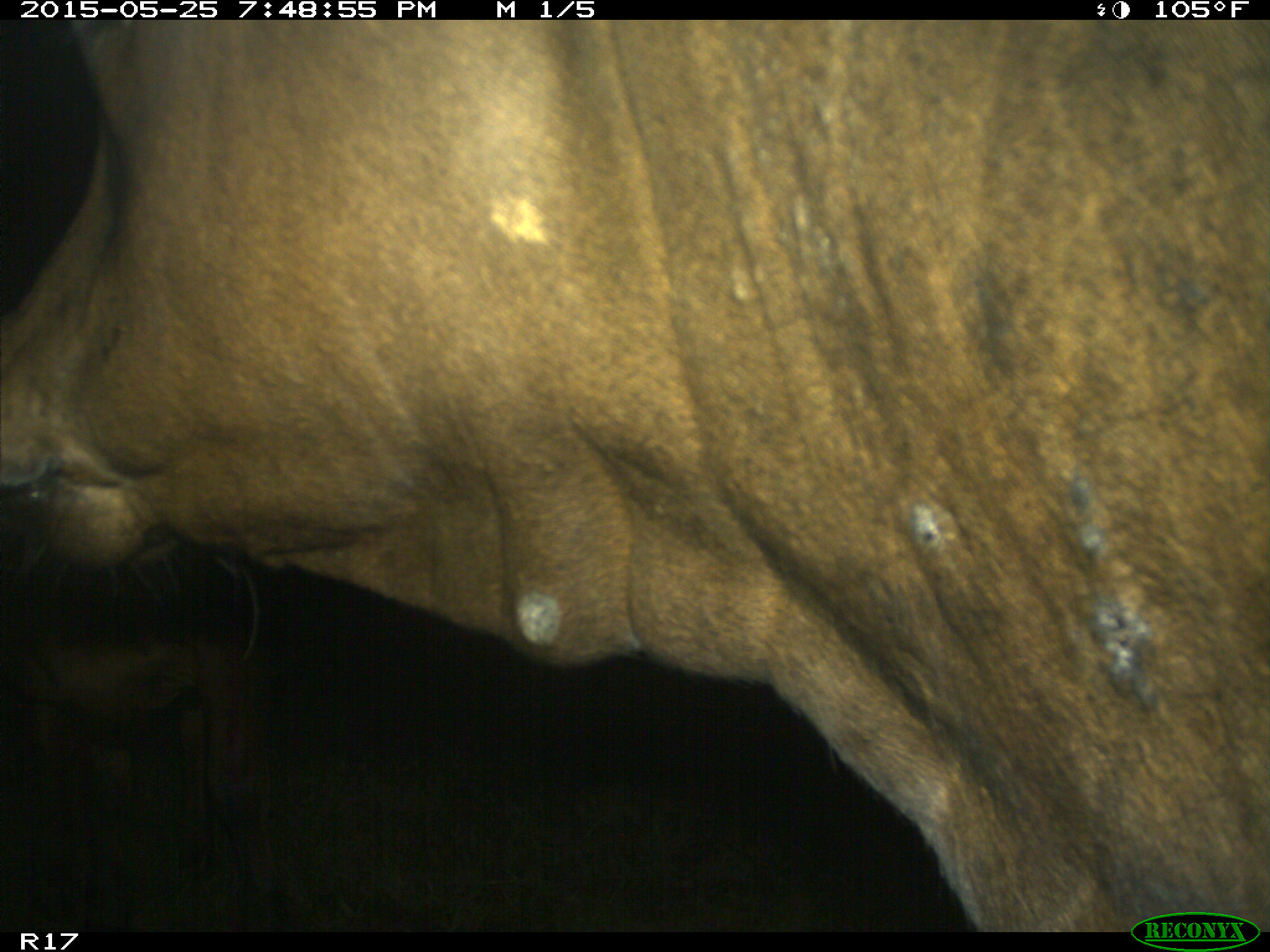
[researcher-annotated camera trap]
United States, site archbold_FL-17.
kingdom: Animalia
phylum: Chordata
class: Mammalia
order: Artiodactyla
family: Bovidae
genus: Bos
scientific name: Bos taurus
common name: domestic cow